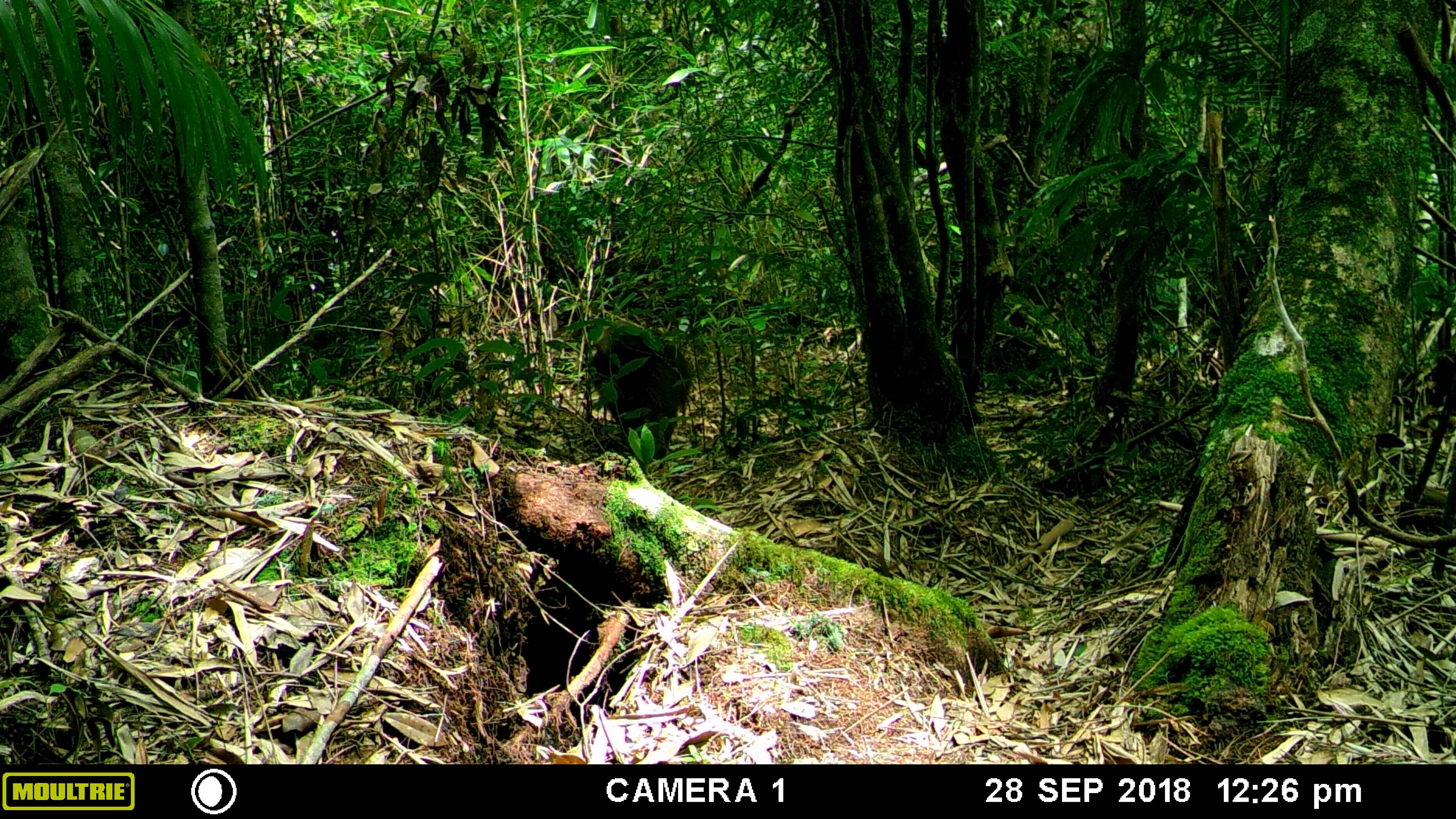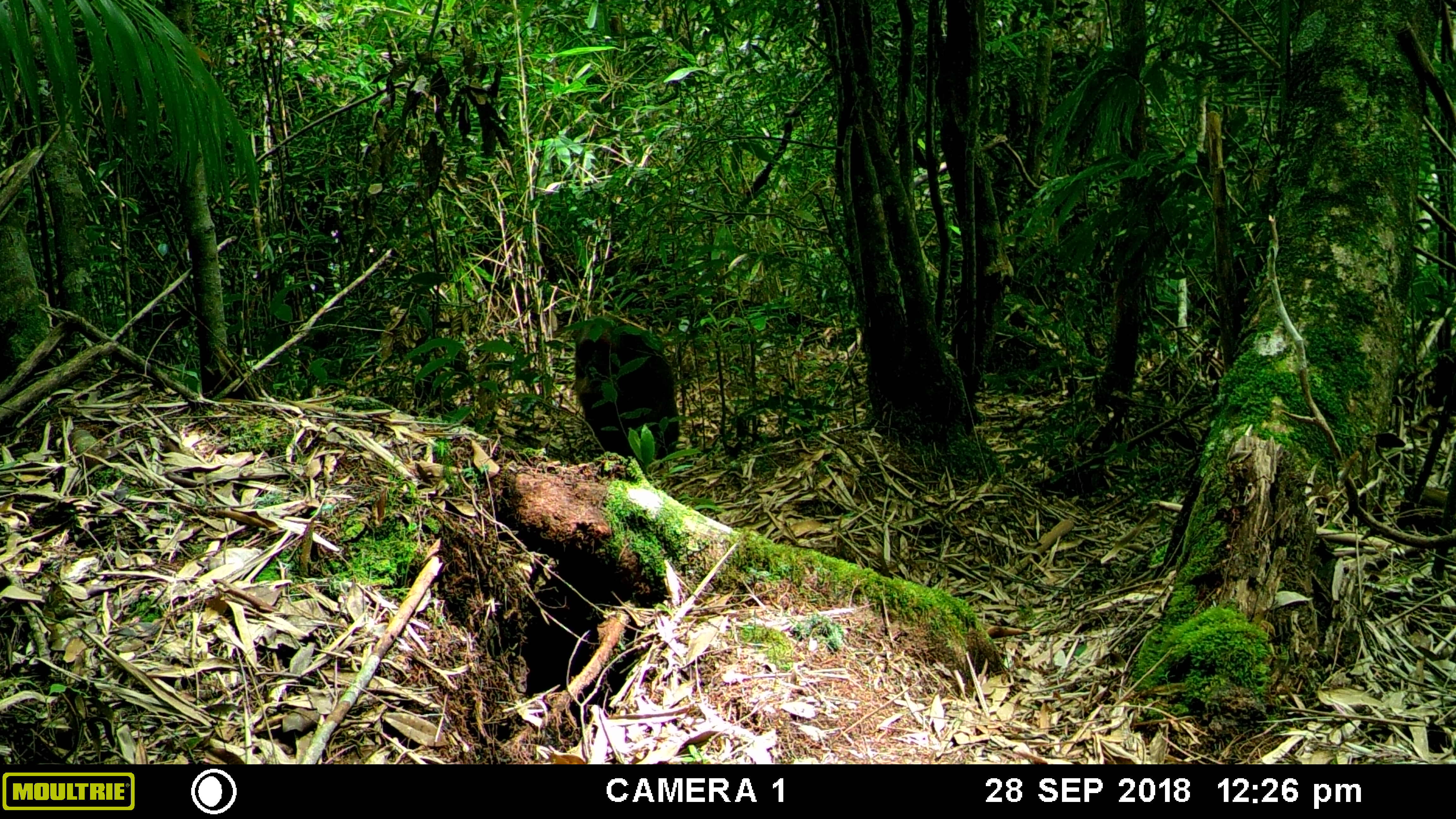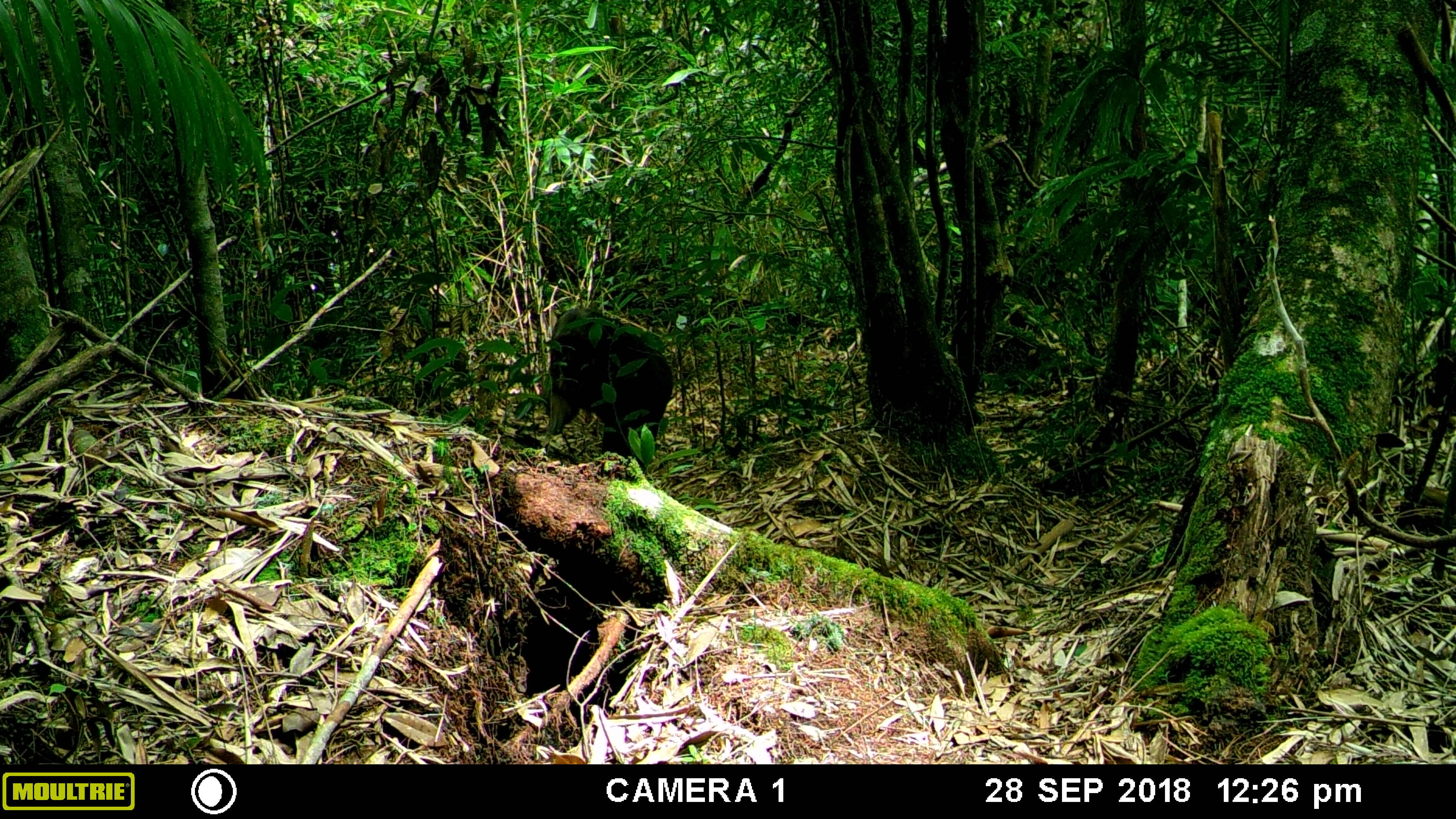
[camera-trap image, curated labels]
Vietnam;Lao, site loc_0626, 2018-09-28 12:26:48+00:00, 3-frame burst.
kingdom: Animalia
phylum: Chordata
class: Mammalia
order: Primates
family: Cercopithecidae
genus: Macaca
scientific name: Macaca arctoides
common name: stump-tailed macaque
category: stump tailed macaque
Stump tailed macaque (stump-tailed macaque) (Macaca arctoides). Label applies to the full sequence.